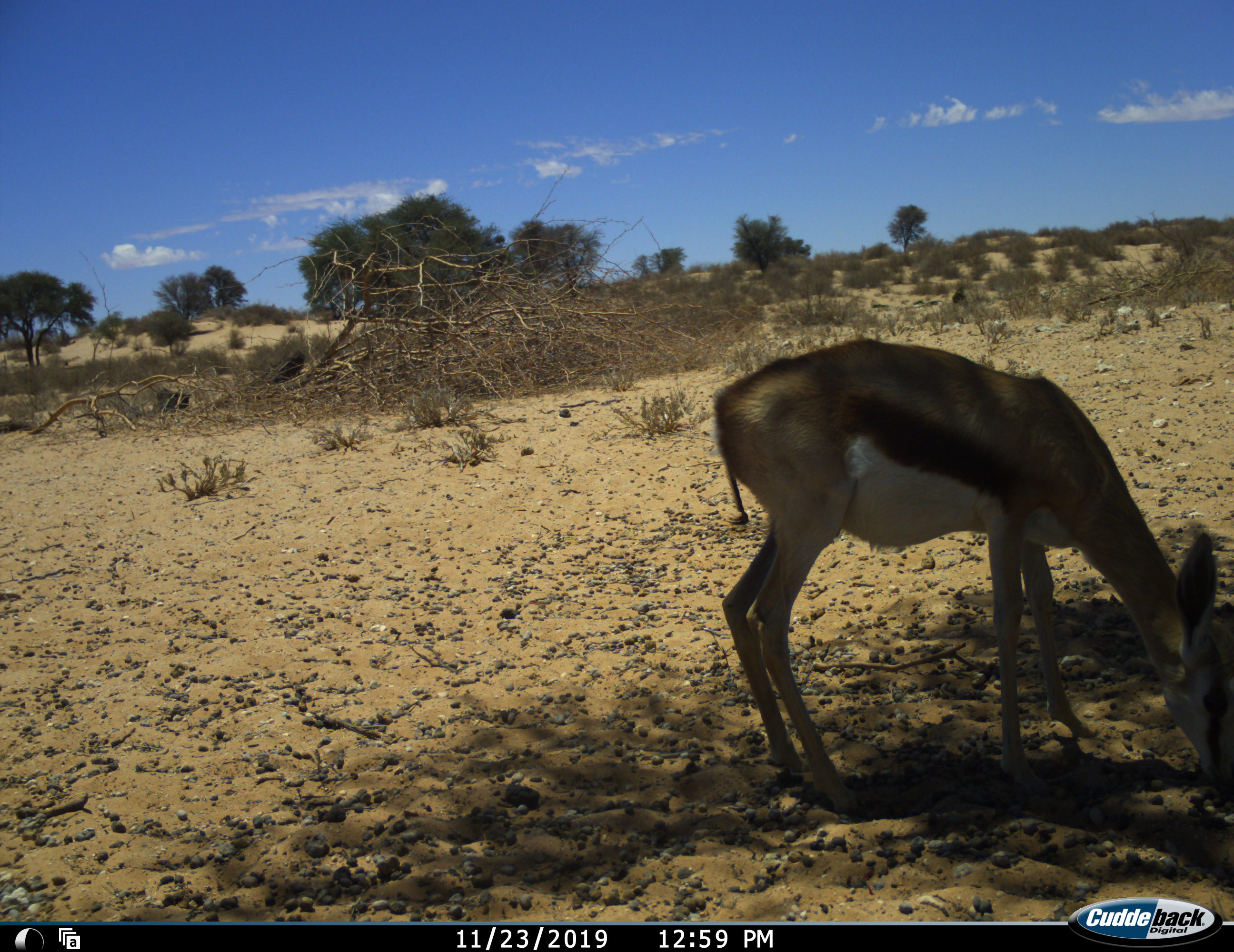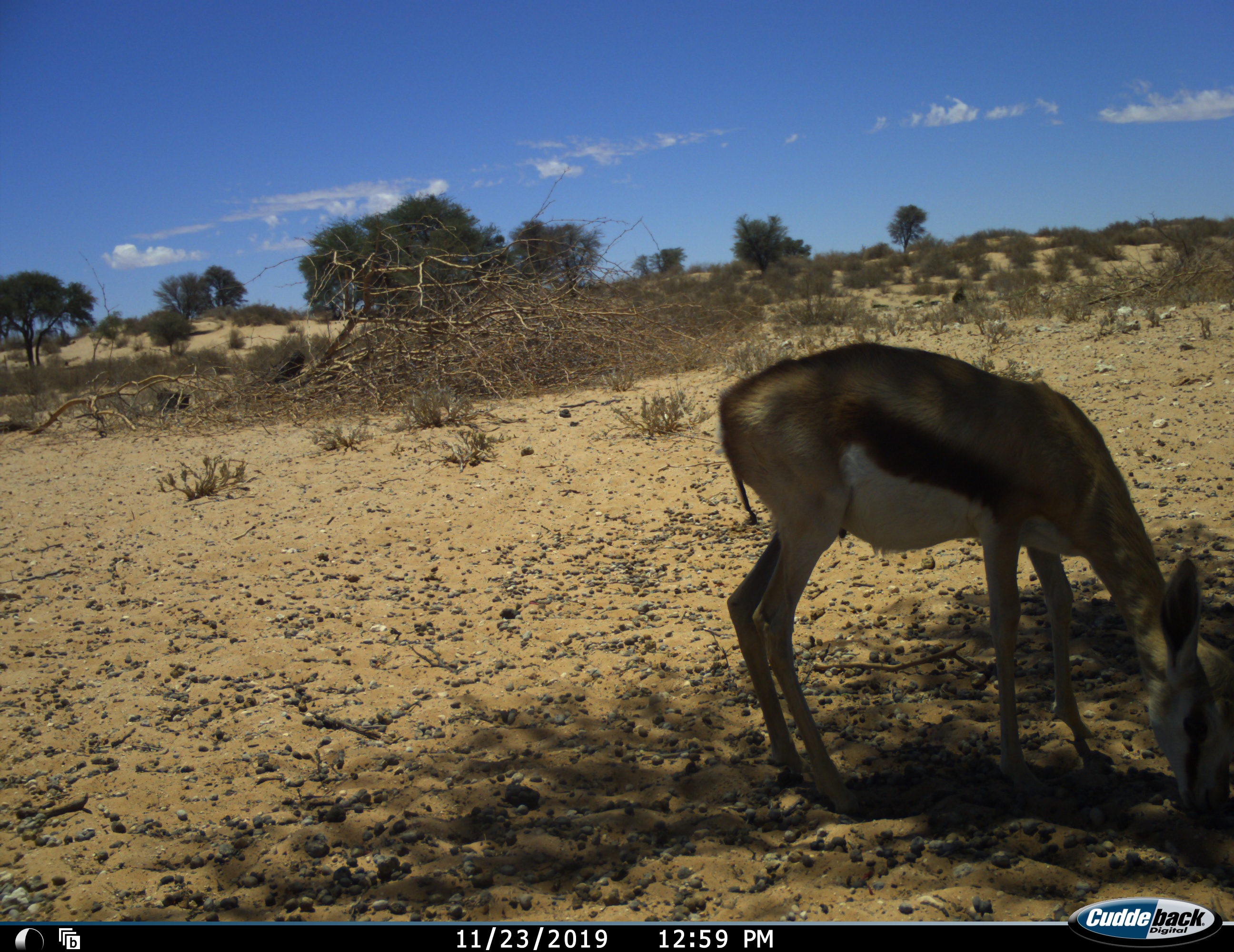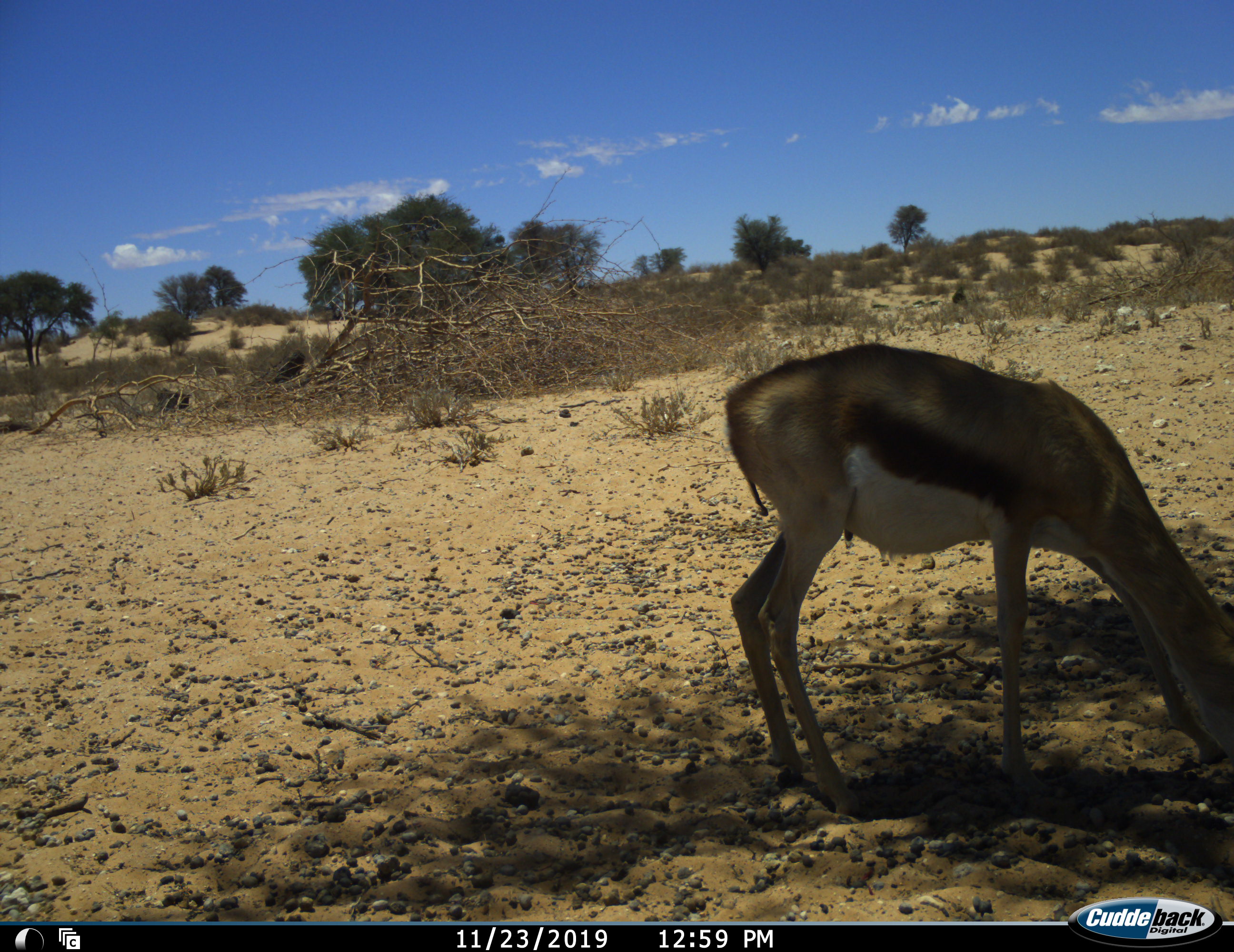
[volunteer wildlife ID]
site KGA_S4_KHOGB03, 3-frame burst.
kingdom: Animalia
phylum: Chordata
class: Mammalia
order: Artiodactyla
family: Bovidae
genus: Antidorcas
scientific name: Antidorcas marsupialis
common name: springbok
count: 1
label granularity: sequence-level